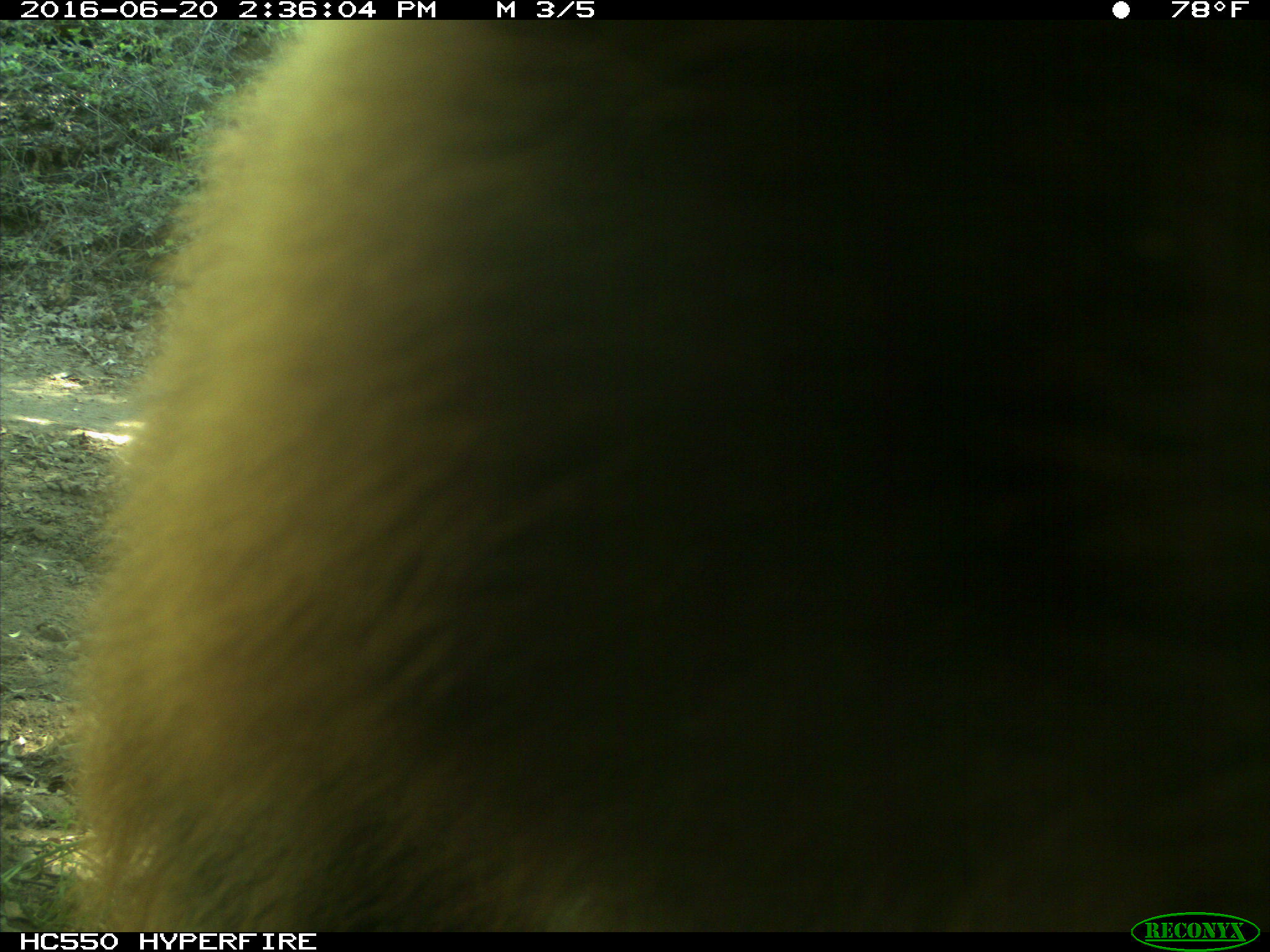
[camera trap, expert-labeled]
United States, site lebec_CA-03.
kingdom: Animalia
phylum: Chordata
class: Mammalia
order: Carnivora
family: Ursidae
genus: Ursus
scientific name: Ursus americanus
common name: american black bear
Ursus americanus (american black bear).